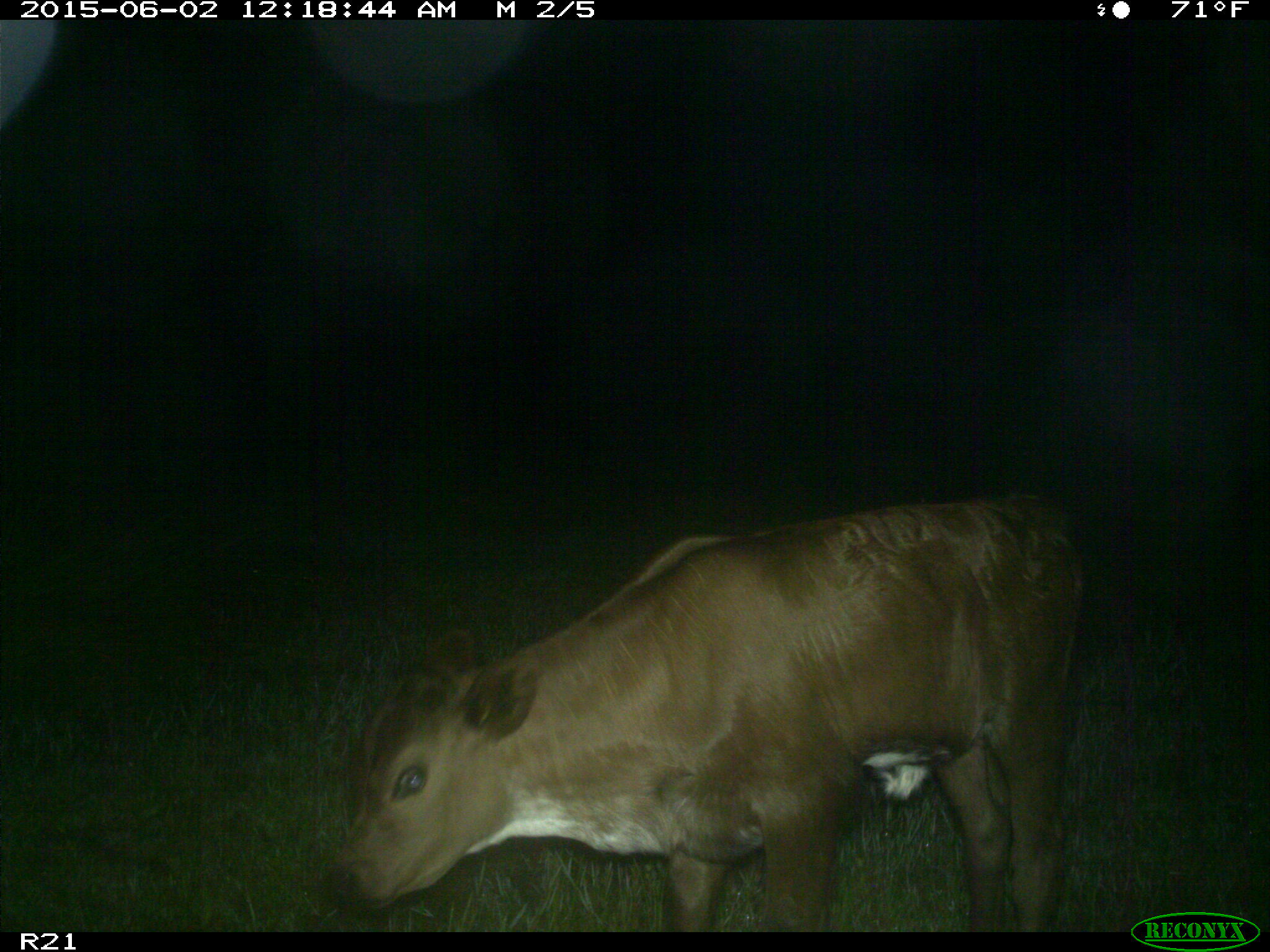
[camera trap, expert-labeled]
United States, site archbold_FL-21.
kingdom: Animalia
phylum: Chordata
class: Mammalia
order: Artiodactyla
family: Bovidae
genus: Bos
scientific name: Bos taurus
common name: domestic cow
Bos taurus (domestic cow).